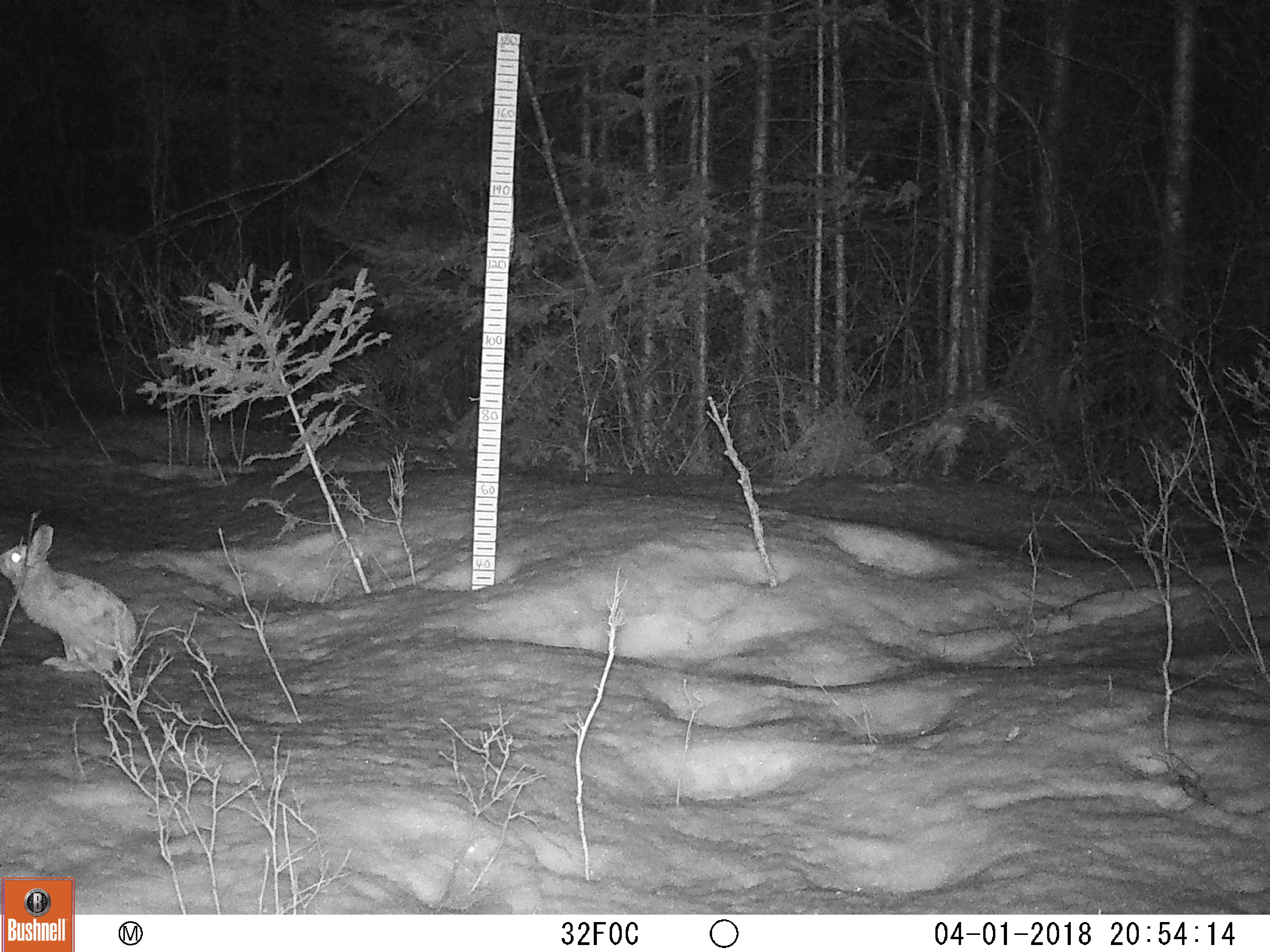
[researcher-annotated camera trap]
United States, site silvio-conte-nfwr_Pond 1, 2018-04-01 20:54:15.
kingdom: Animalia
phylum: Chordata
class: Mammalia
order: Lagomorpha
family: Leporidae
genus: Lepus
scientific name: Lepus americanus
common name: snowshoe hare